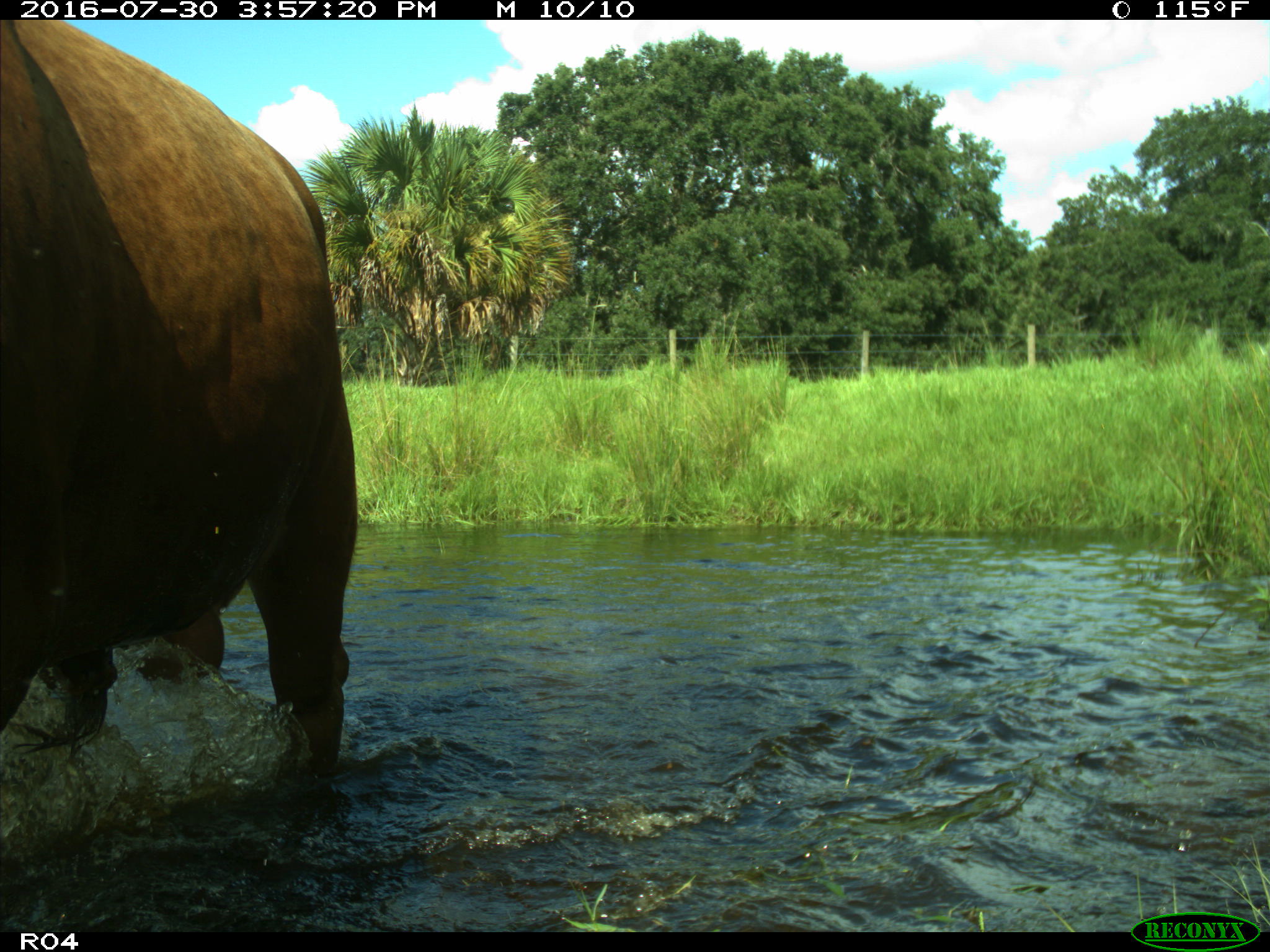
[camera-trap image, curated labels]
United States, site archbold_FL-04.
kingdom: Animalia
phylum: Chordata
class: Mammalia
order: Artiodactyla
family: Bovidae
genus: Bos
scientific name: Bos taurus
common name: domestic cow